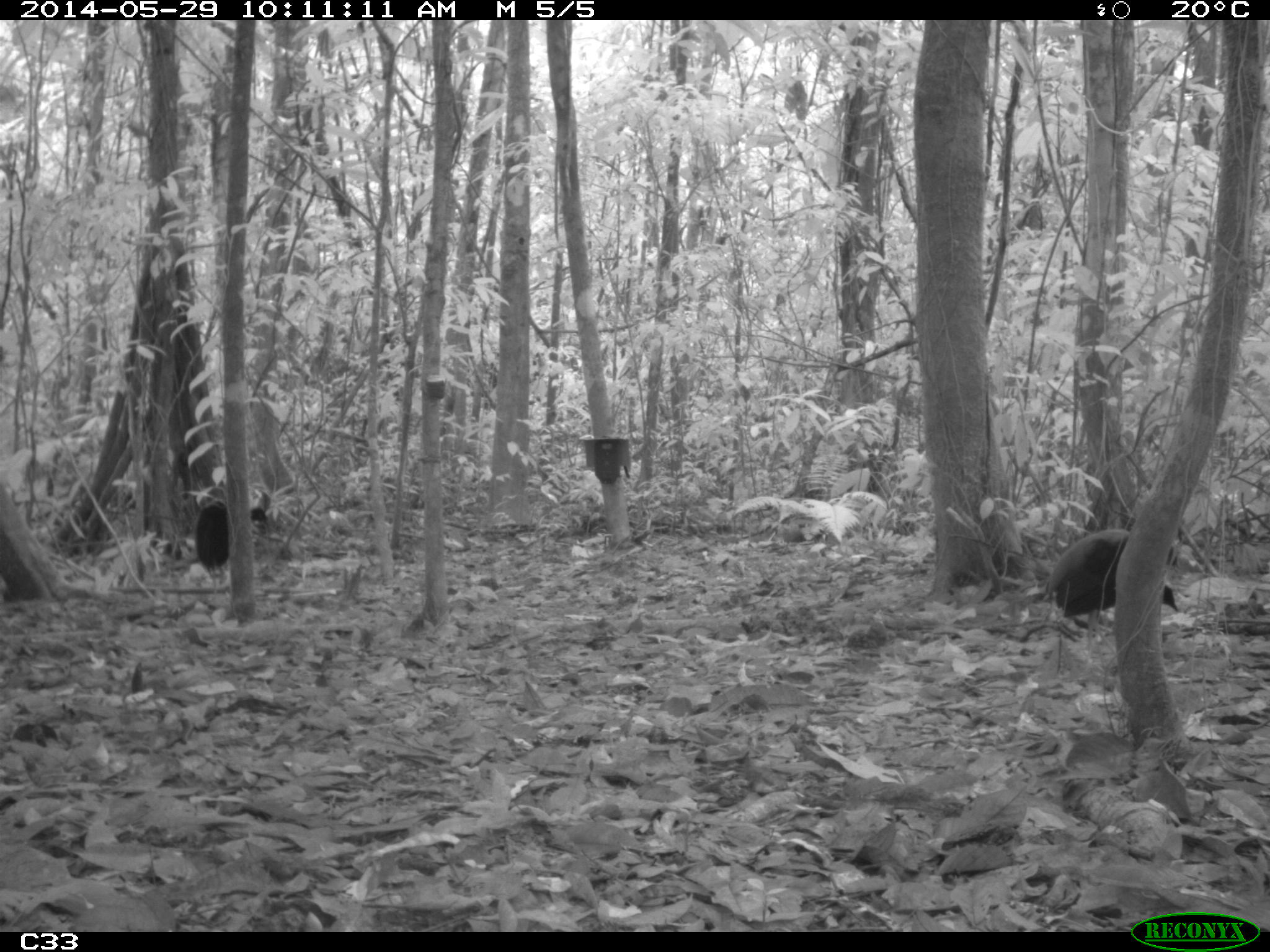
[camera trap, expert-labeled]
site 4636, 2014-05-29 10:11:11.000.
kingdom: Animalia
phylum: Chordata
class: Aves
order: Gruiformes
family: Psophiidae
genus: Psophia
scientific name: Psophia crepitans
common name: gray-winged trumpeter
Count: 5.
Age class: adult.